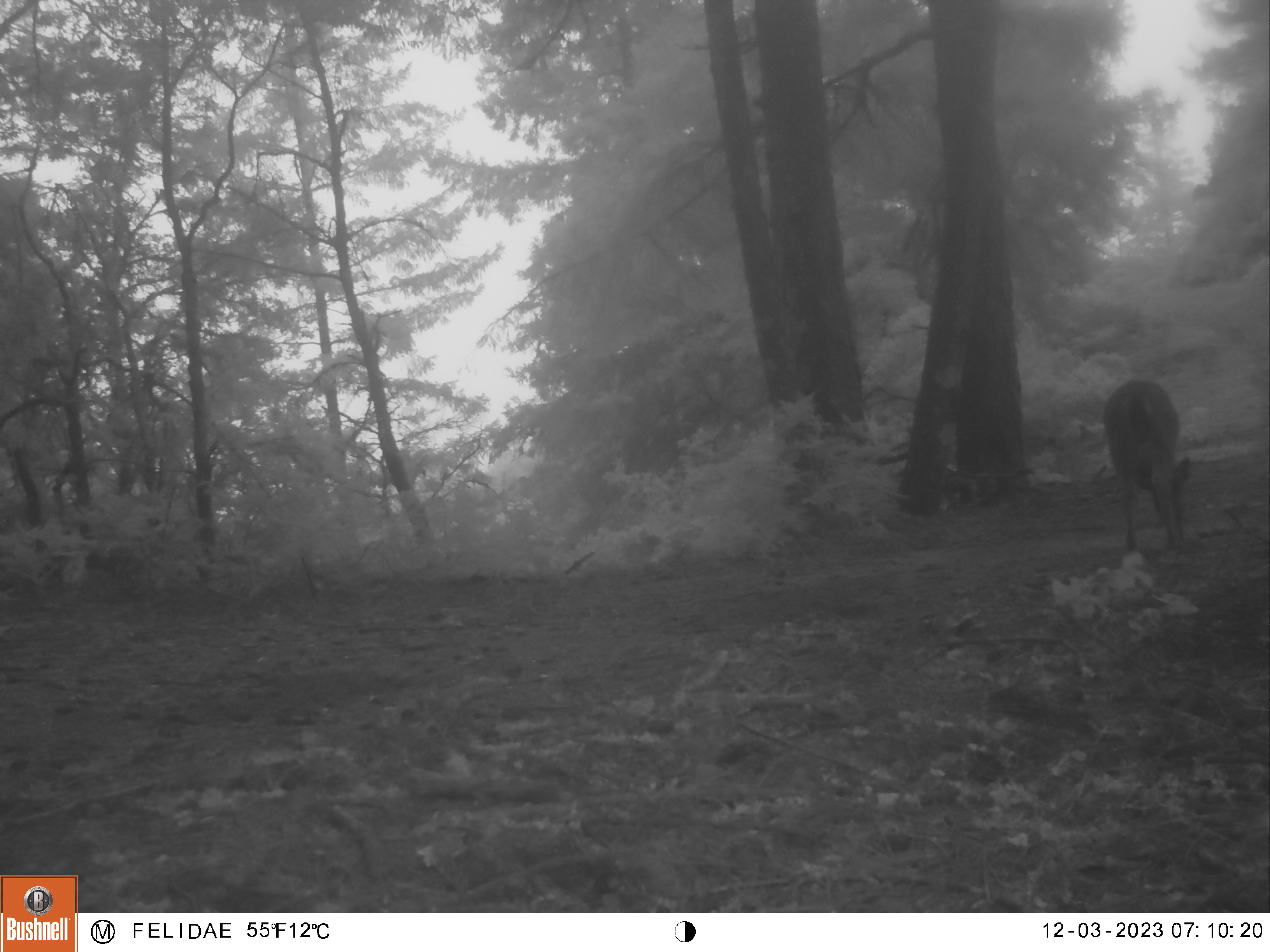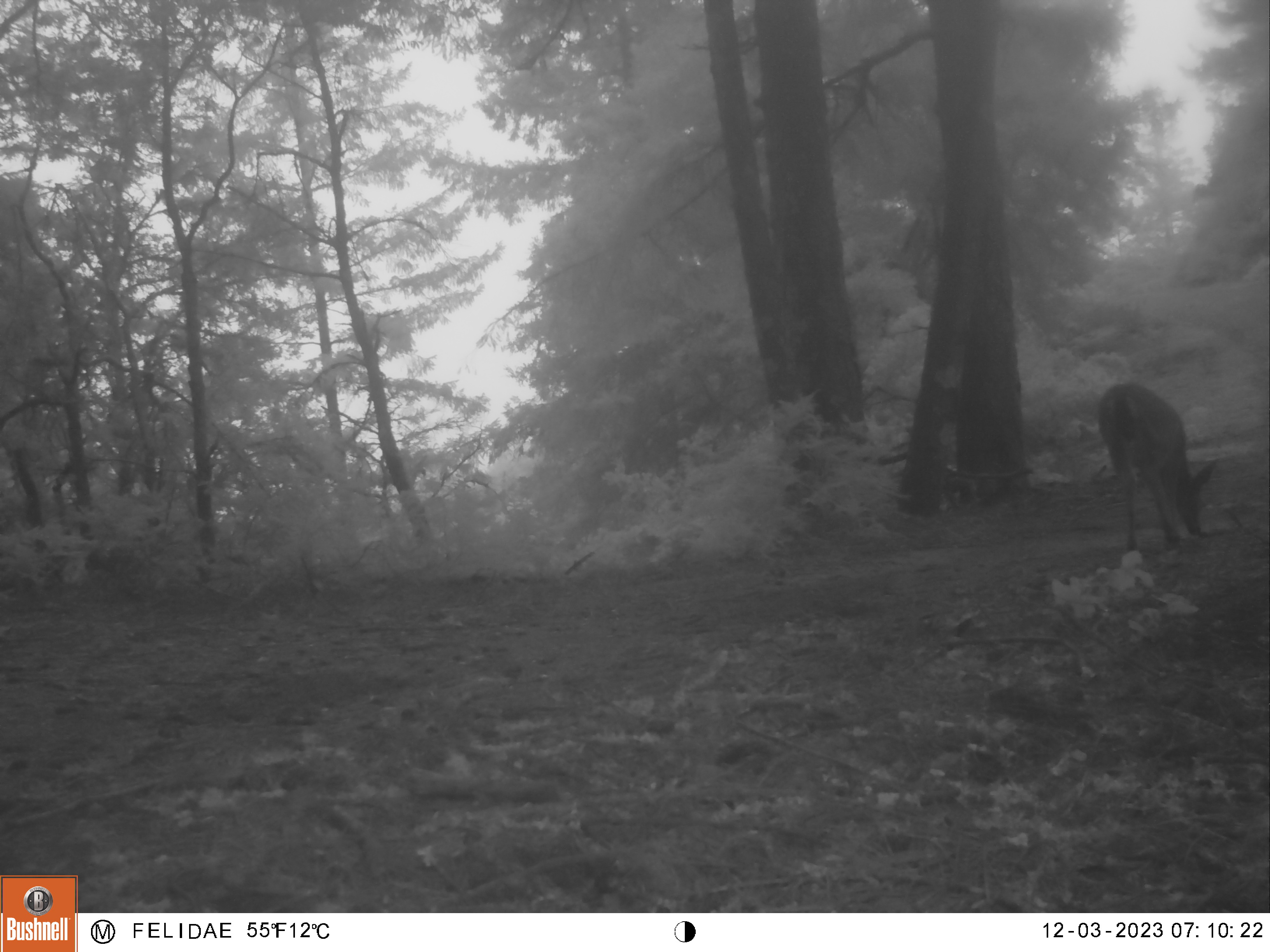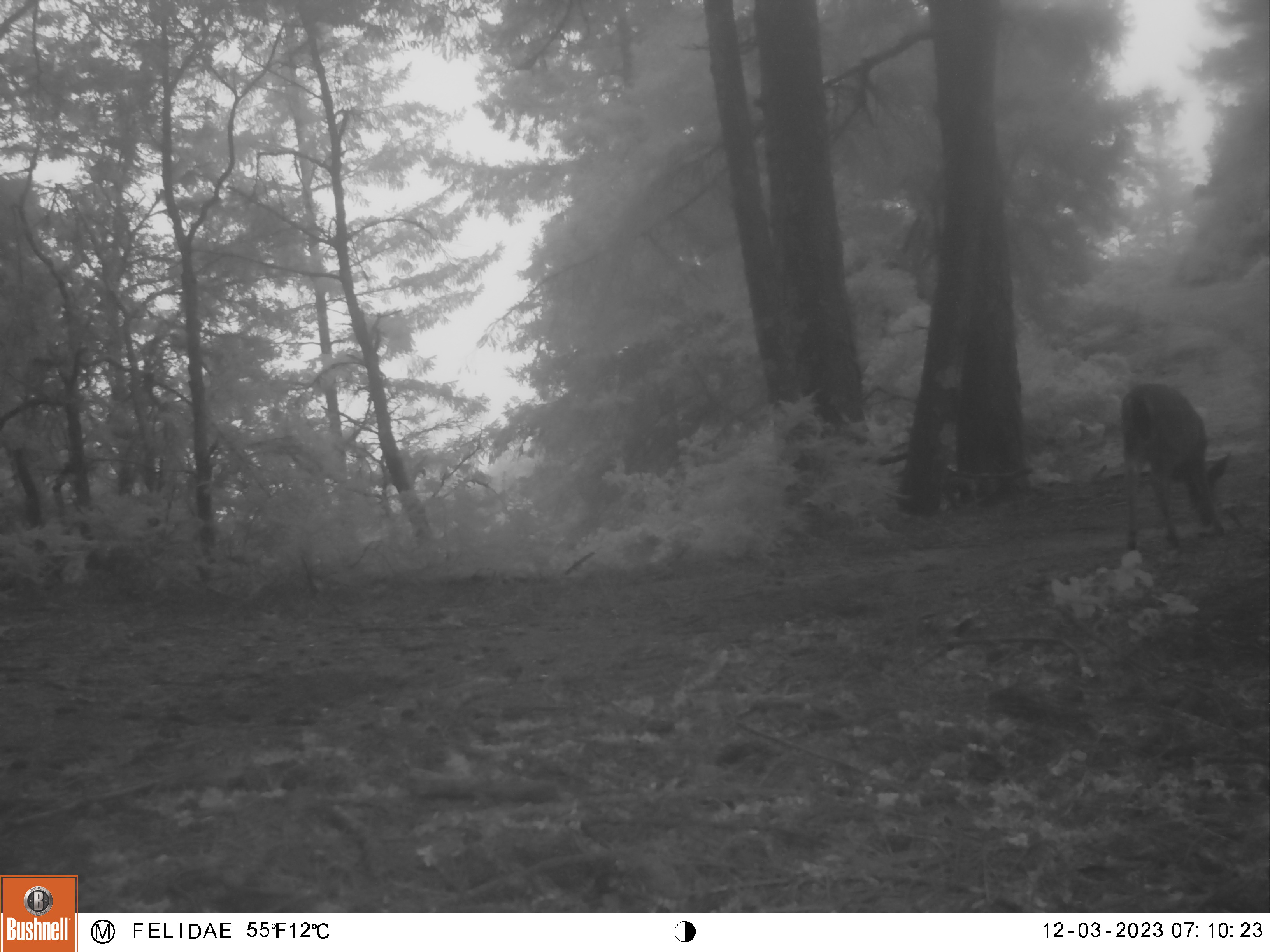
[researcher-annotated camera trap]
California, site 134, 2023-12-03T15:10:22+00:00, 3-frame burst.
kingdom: Animalia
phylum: Chordata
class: Mammalia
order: Artiodactyla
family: Cervidae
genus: Odocoileus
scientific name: Odocoileus hemionus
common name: mule deer